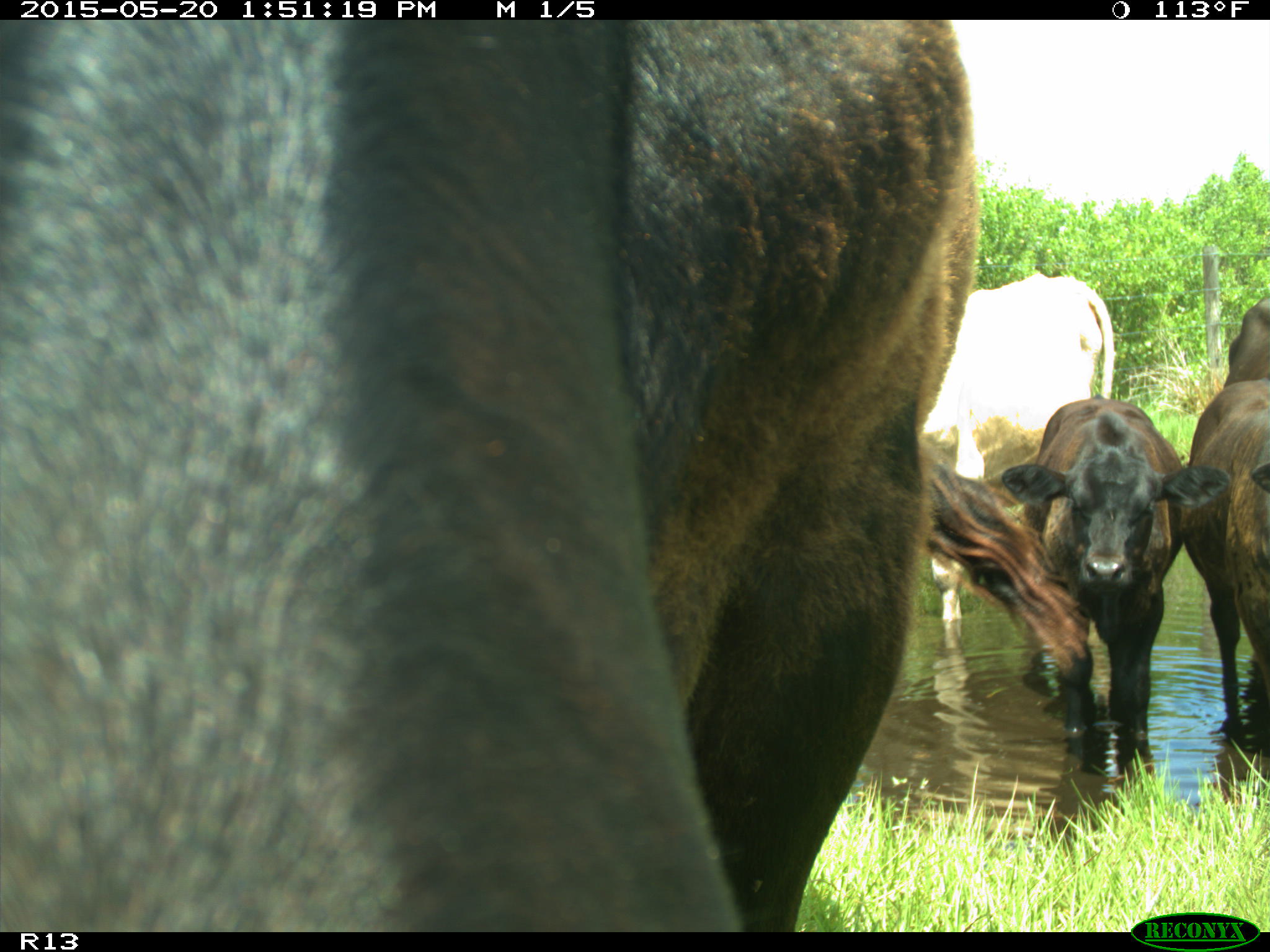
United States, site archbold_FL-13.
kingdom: Animalia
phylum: Chordata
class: Mammalia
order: Artiodactyla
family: Bovidae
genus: Bos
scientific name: Bos taurus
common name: domestic cow